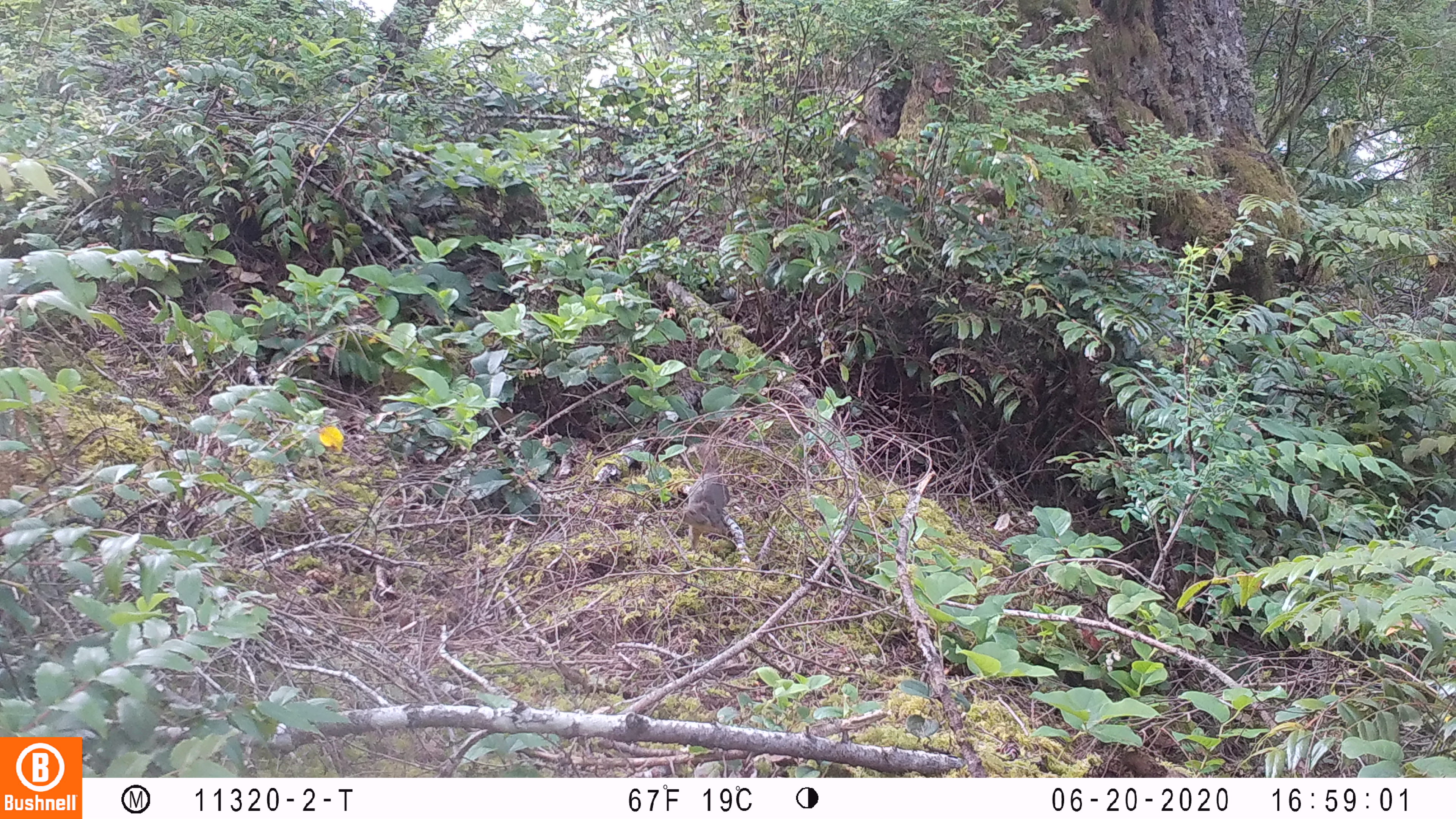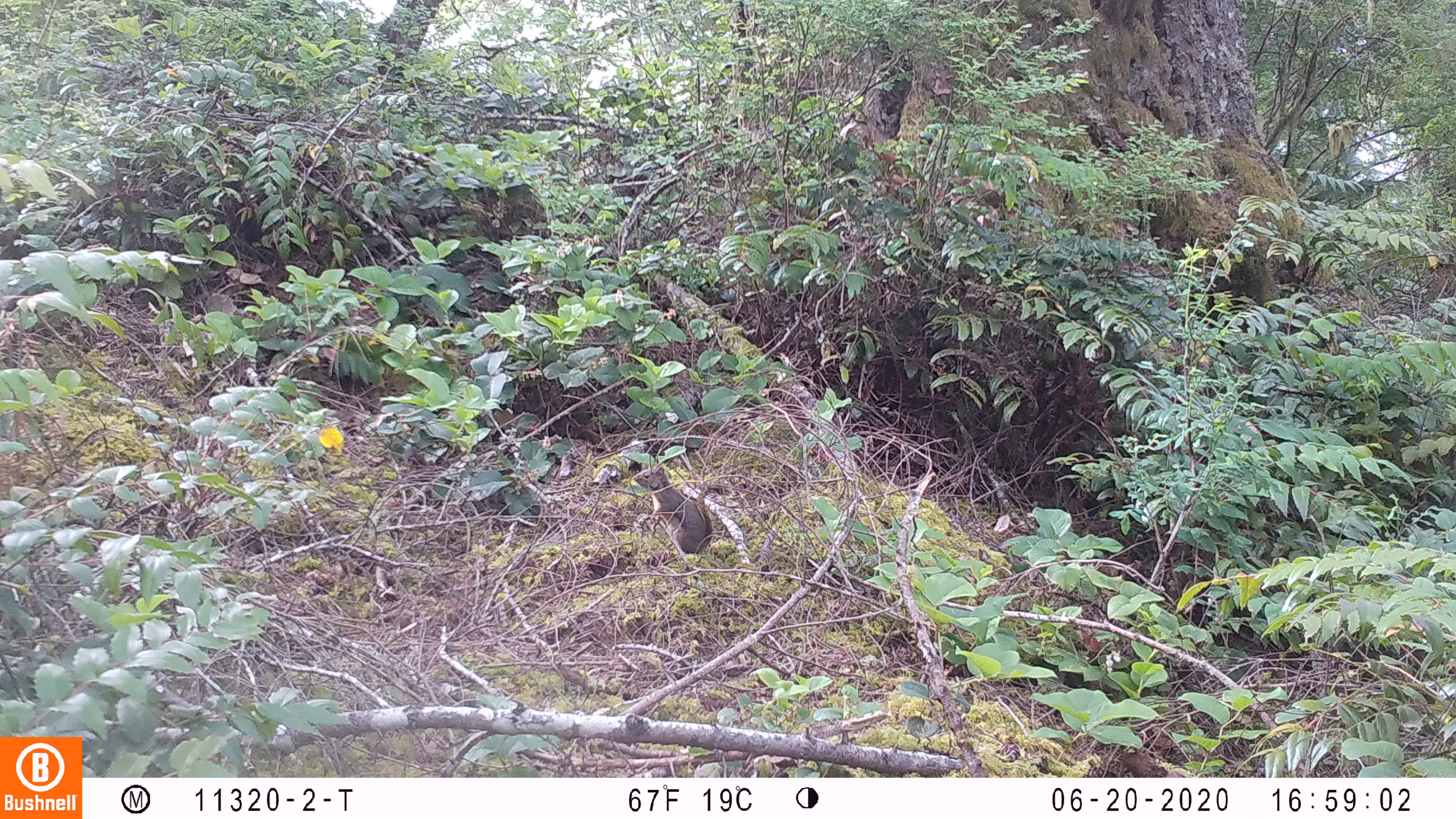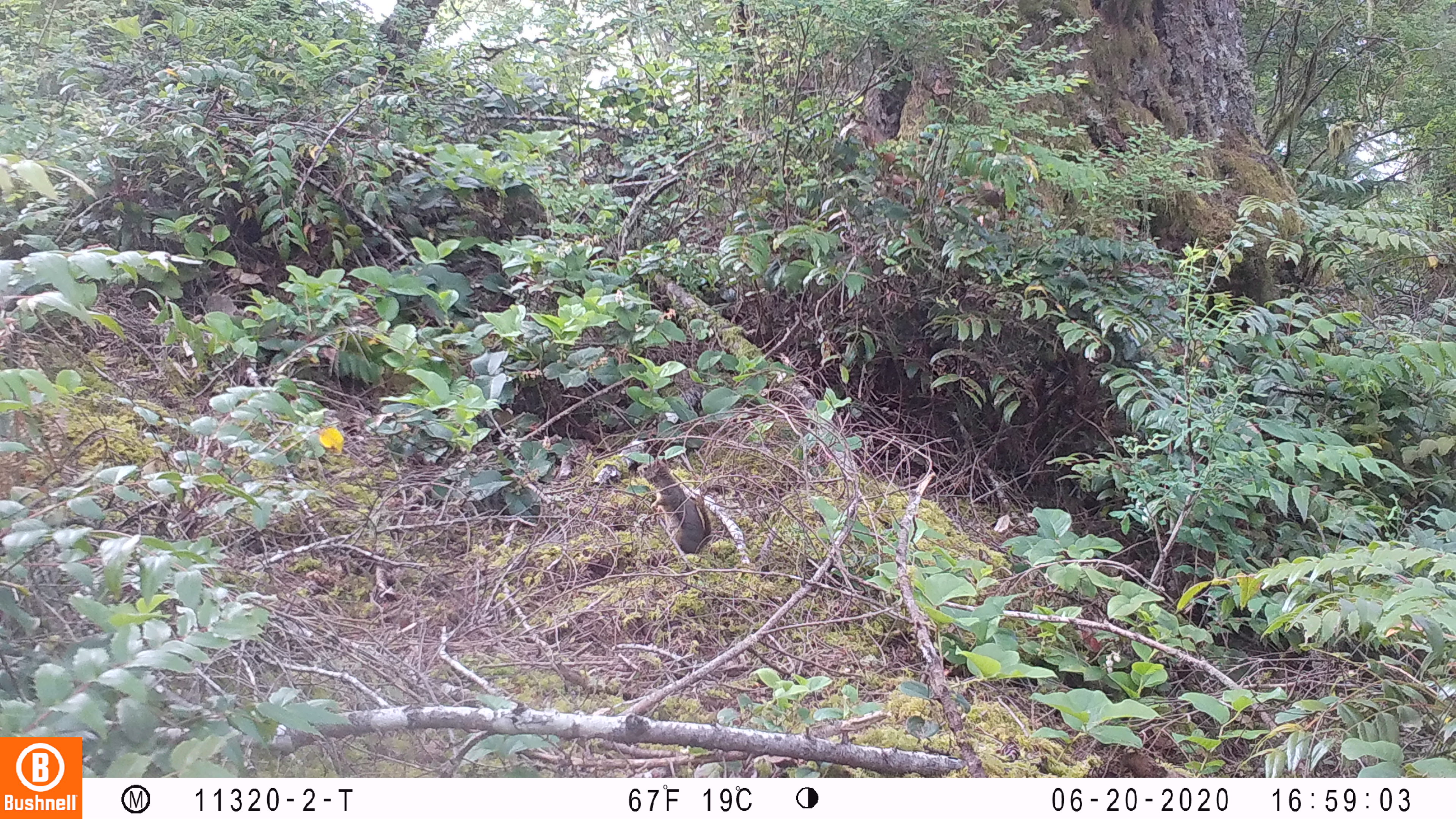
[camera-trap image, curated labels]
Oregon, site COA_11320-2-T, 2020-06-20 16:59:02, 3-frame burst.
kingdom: Animalia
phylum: Chordata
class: Mammalia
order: Rodentia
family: Sciuridae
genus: Tamiasciurus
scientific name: Tamiasciurus douglasii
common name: douglas squirrel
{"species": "douglas squirrel (Tamiasciurus douglasii)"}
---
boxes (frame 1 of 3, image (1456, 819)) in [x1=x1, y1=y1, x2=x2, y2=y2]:
douglas squirrel: [x1=677, y1=442, x2=730, y2=550]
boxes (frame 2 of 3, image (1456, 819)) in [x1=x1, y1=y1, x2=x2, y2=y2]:
douglas squirrel: [x1=630, y1=462, x2=729, y2=560]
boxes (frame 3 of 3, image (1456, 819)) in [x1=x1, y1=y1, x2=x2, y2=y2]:
douglas squirrel: [x1=633, y1=456, x2=731, y2=559]